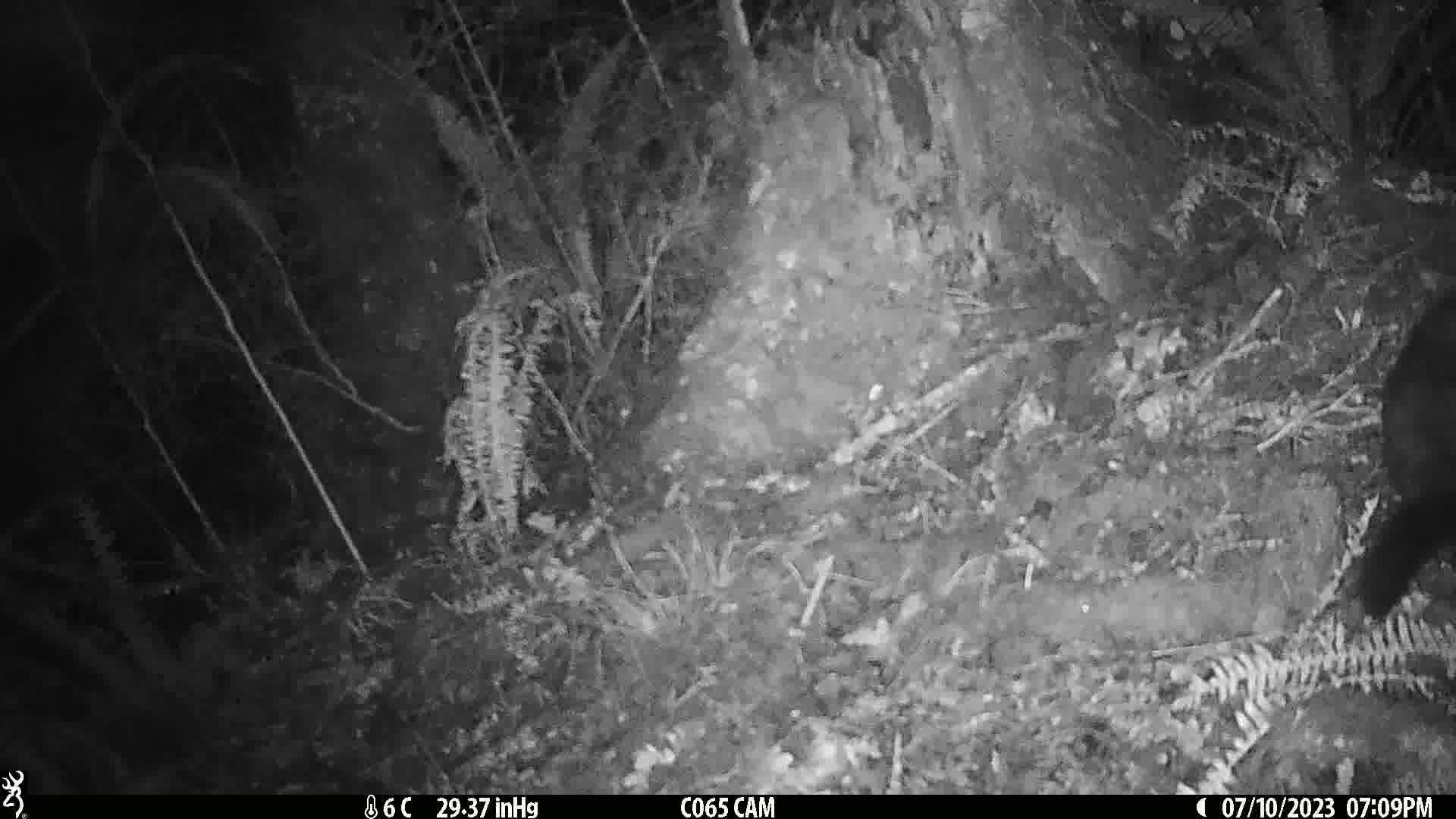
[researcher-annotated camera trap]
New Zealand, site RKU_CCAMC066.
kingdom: Animalia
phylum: Chordata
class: Mammalia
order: Diprotodontia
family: Phalangeridae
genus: Trichosurus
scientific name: Trichosurus vulpecula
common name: common brushtail possum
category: possum